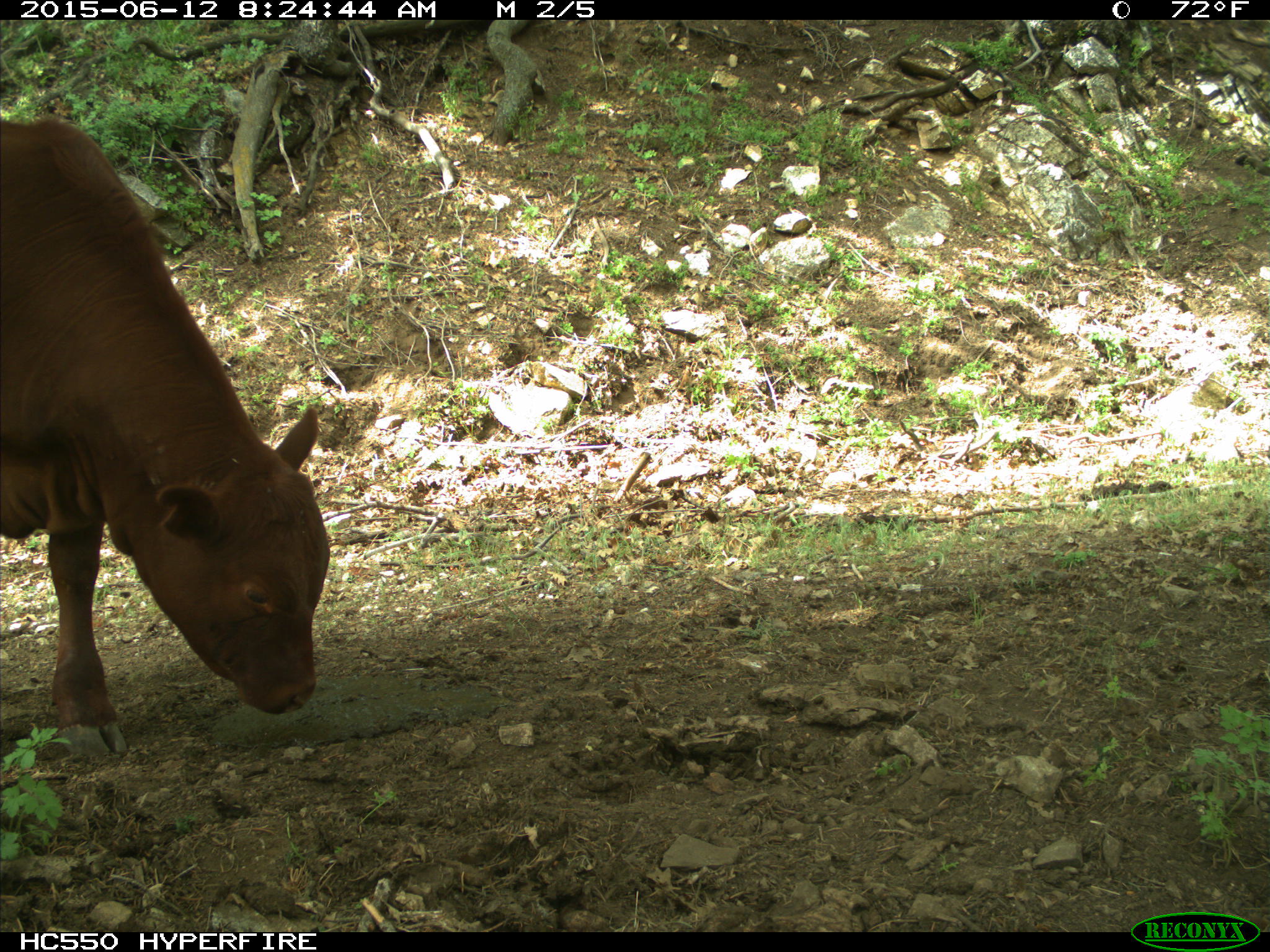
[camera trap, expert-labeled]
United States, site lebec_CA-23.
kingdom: Animalia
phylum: Chordata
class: Mammalia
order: Artiodactyla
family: Bovidae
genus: Bos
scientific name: Bos taurus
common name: domestic cow